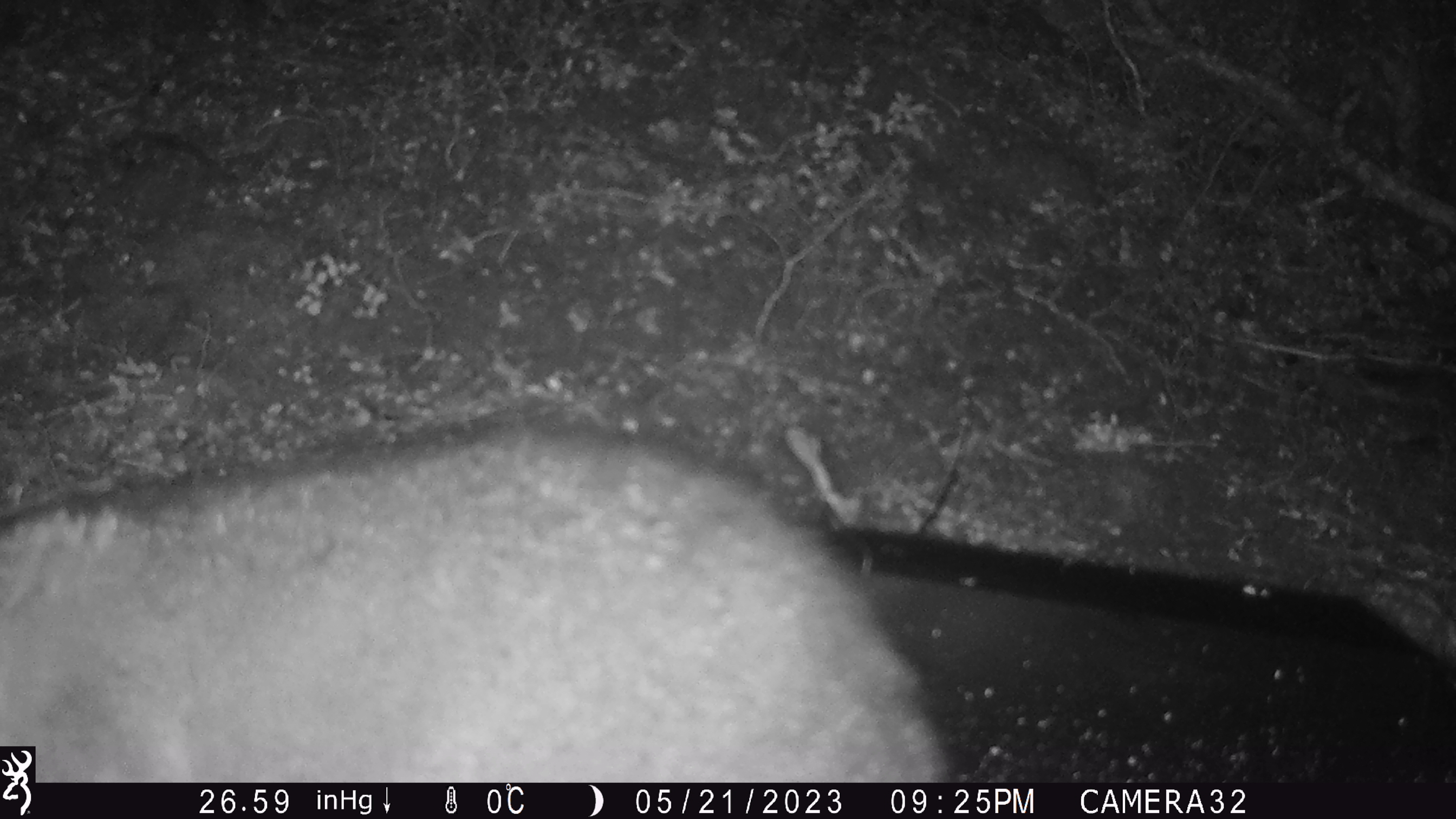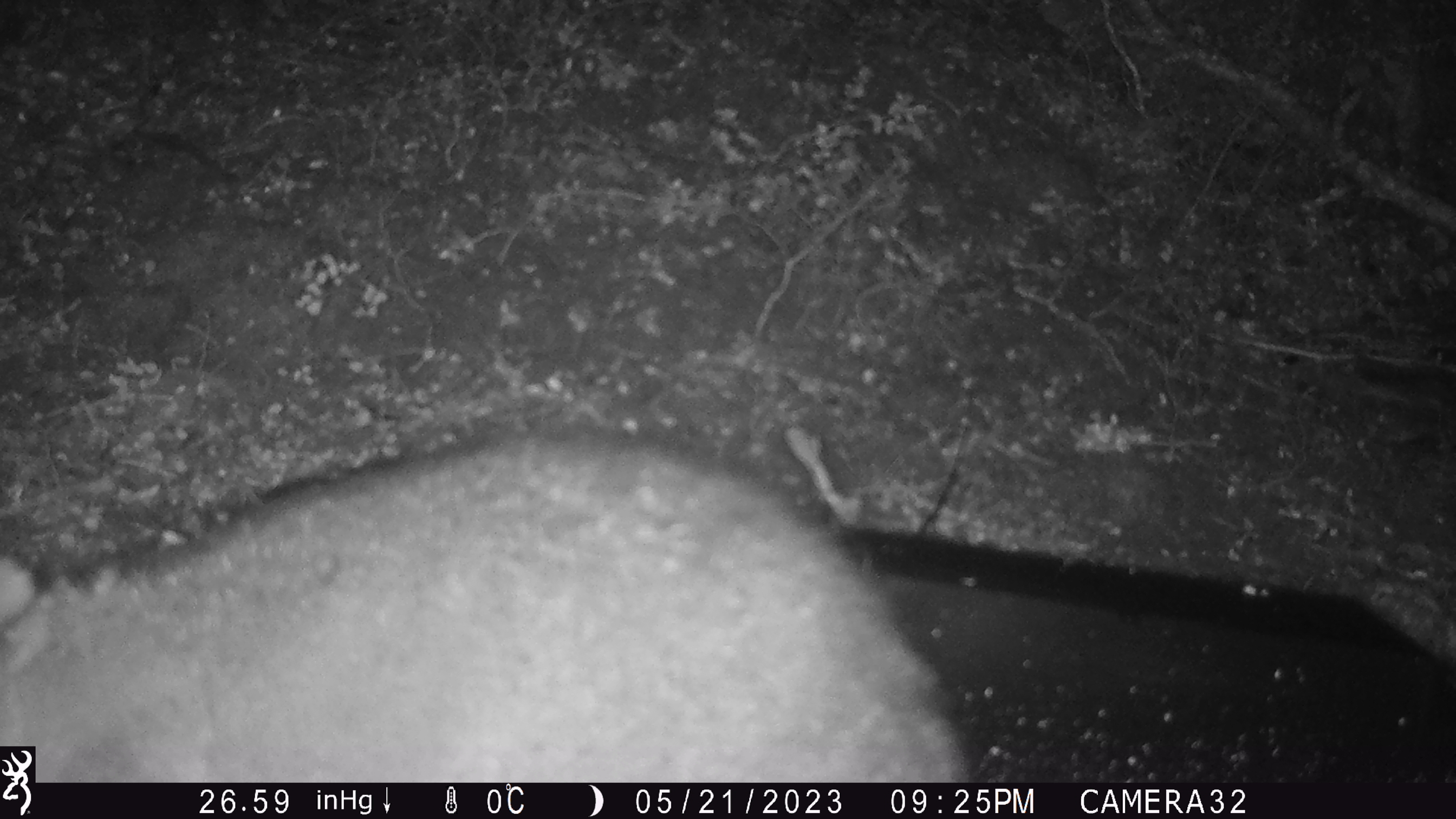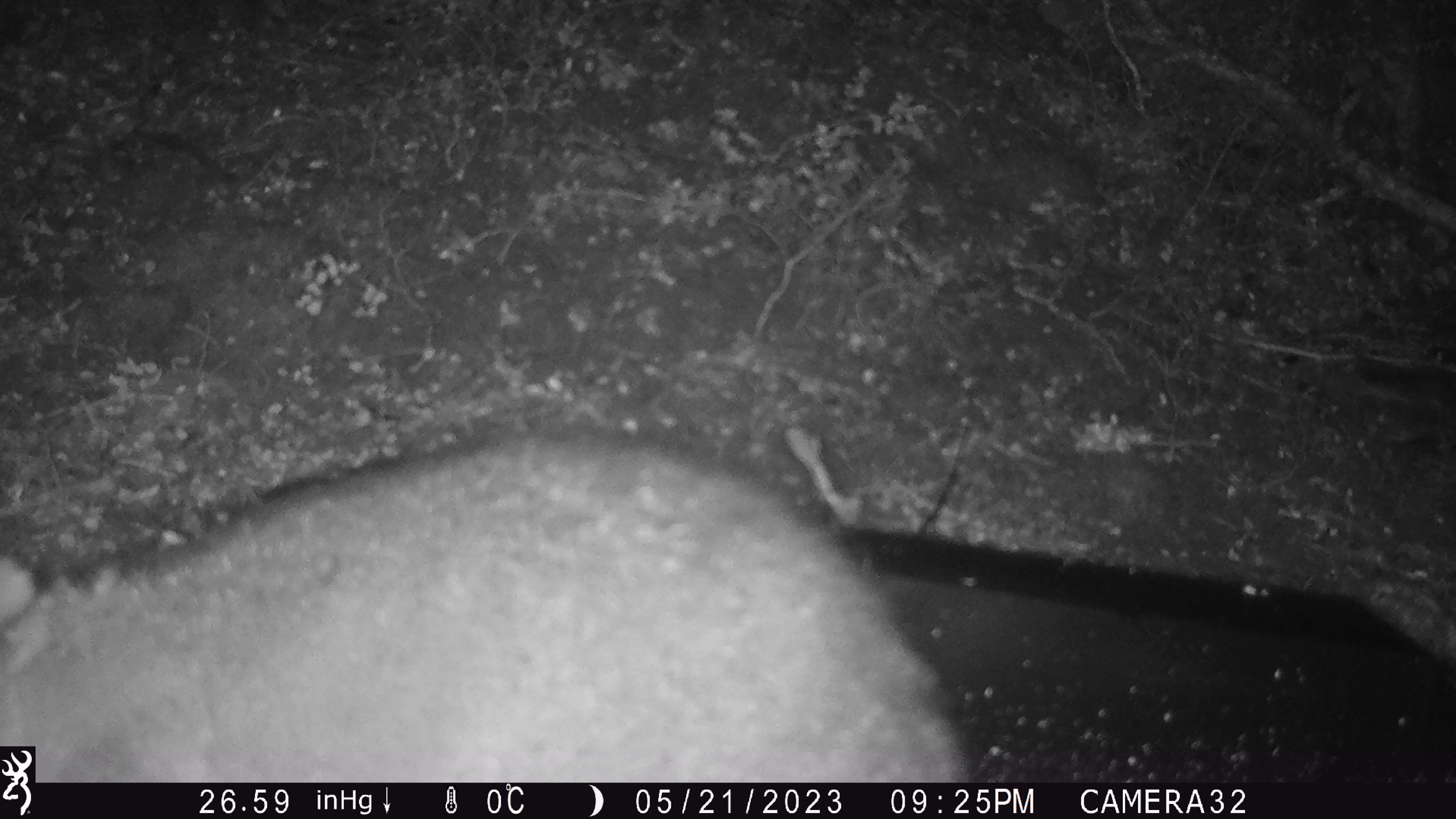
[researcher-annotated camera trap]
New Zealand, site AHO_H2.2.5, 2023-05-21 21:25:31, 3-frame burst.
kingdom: Animalia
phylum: Chordata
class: Mammalia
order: Carnivora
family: Mustelidae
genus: Mustela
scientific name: Mustela erminea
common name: stoat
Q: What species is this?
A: Stoat (Mustela erminea).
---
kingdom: Animalia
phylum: Chordata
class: Mammalia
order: Diprotodontia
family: Phalangeridae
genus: Trichosurus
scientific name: Trichosurus vulpecula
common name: common brushtail possum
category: possum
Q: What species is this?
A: Possum (common brushtail possum) (Trichosurus vulpecula).